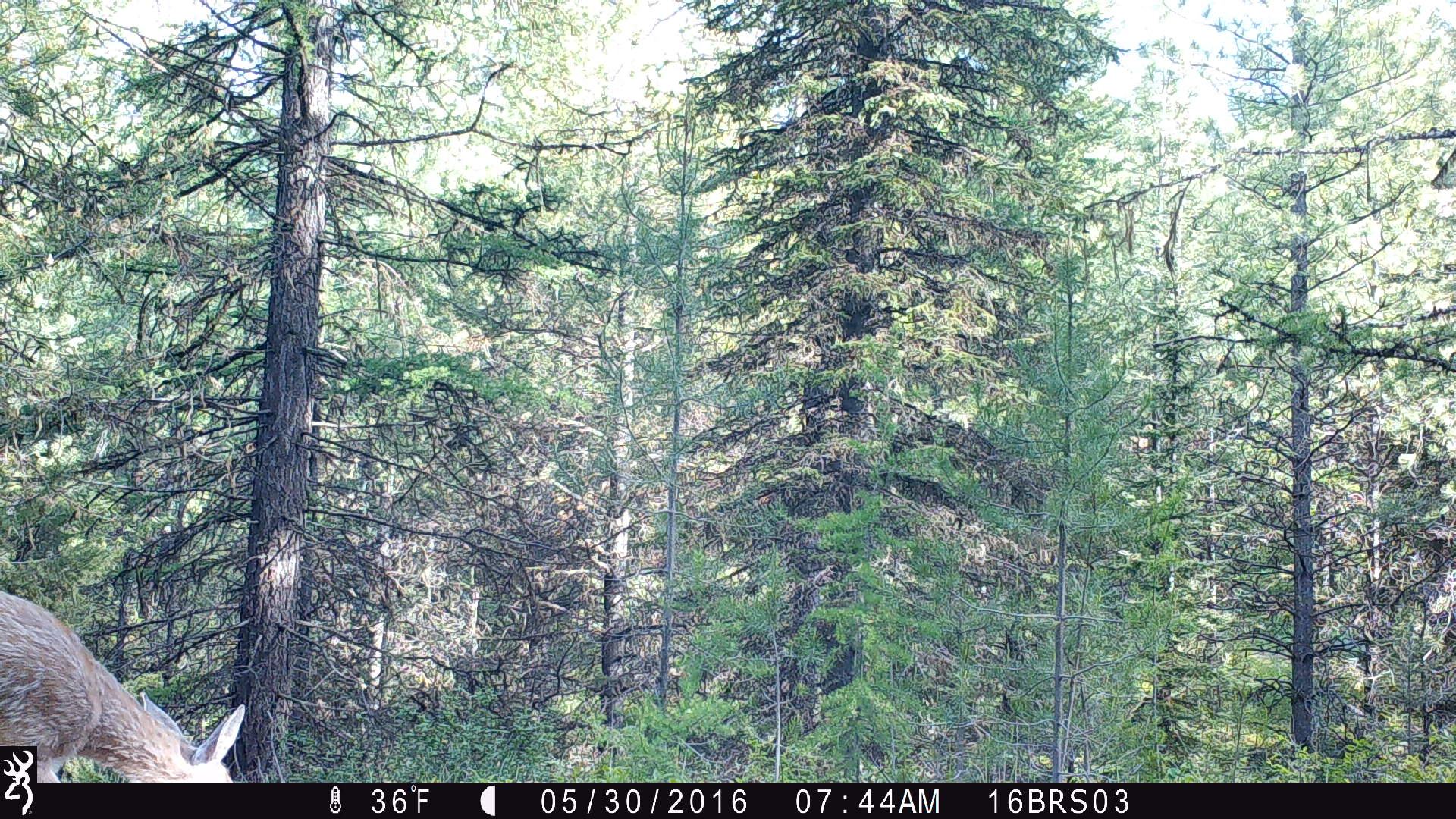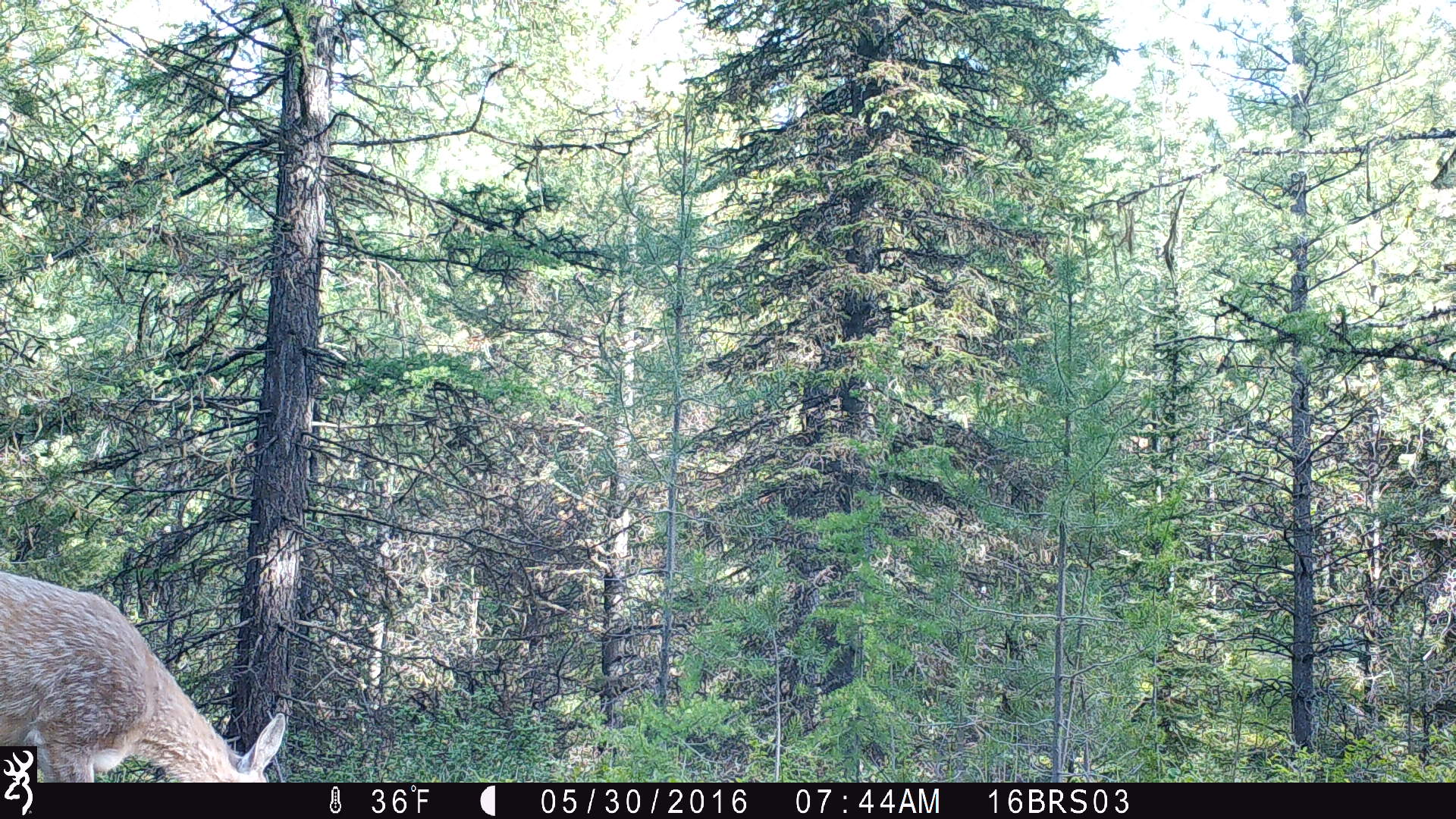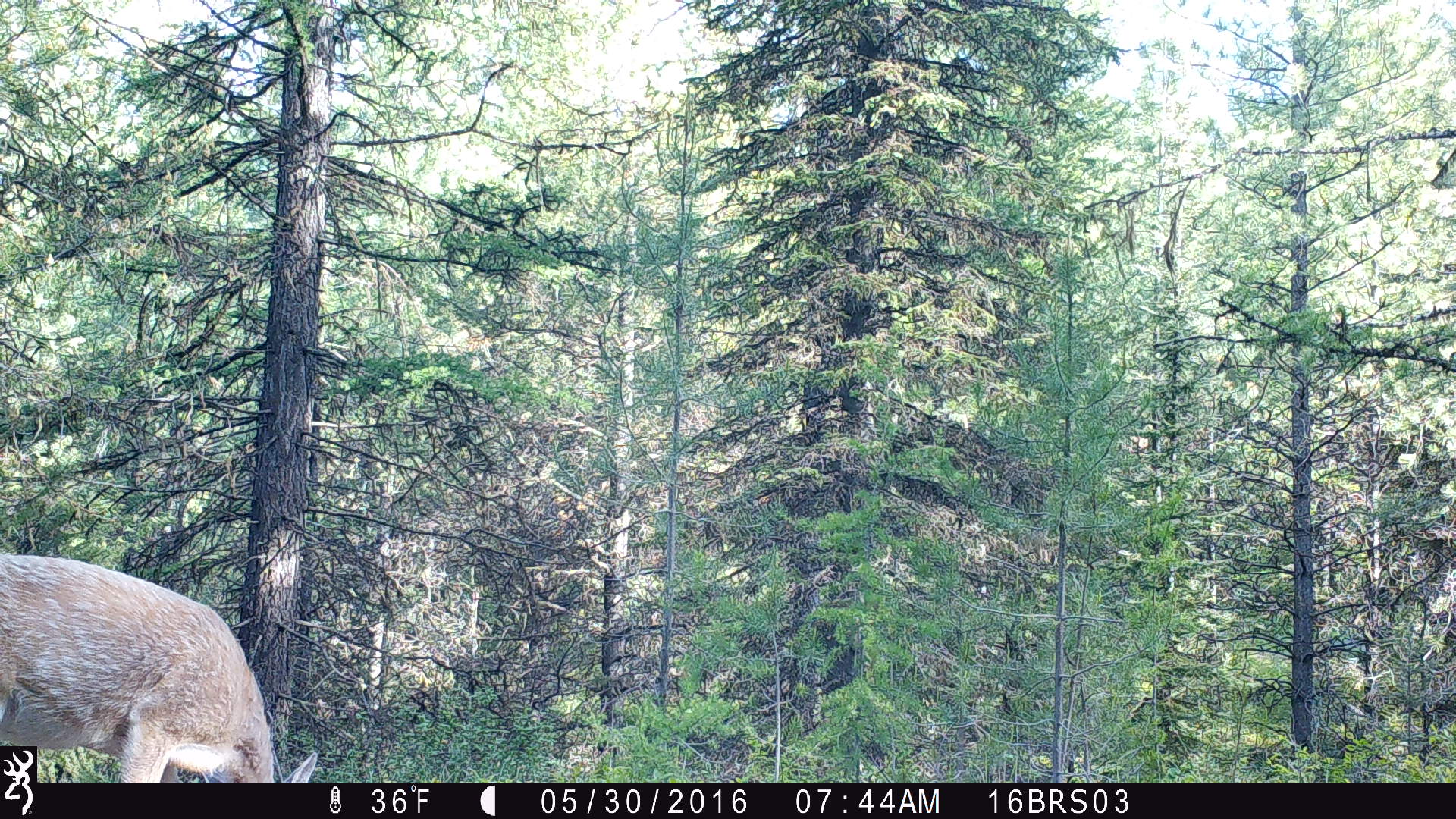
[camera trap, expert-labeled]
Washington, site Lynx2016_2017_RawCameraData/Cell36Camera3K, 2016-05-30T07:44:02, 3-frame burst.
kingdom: Animalia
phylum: Chordata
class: Mammalia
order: Artiodactyla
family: Cervidae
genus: Odocoileus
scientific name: Odocoileus virginianus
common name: white-tailed deer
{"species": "Odocoileus virginianus (white-tailed deer)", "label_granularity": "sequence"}